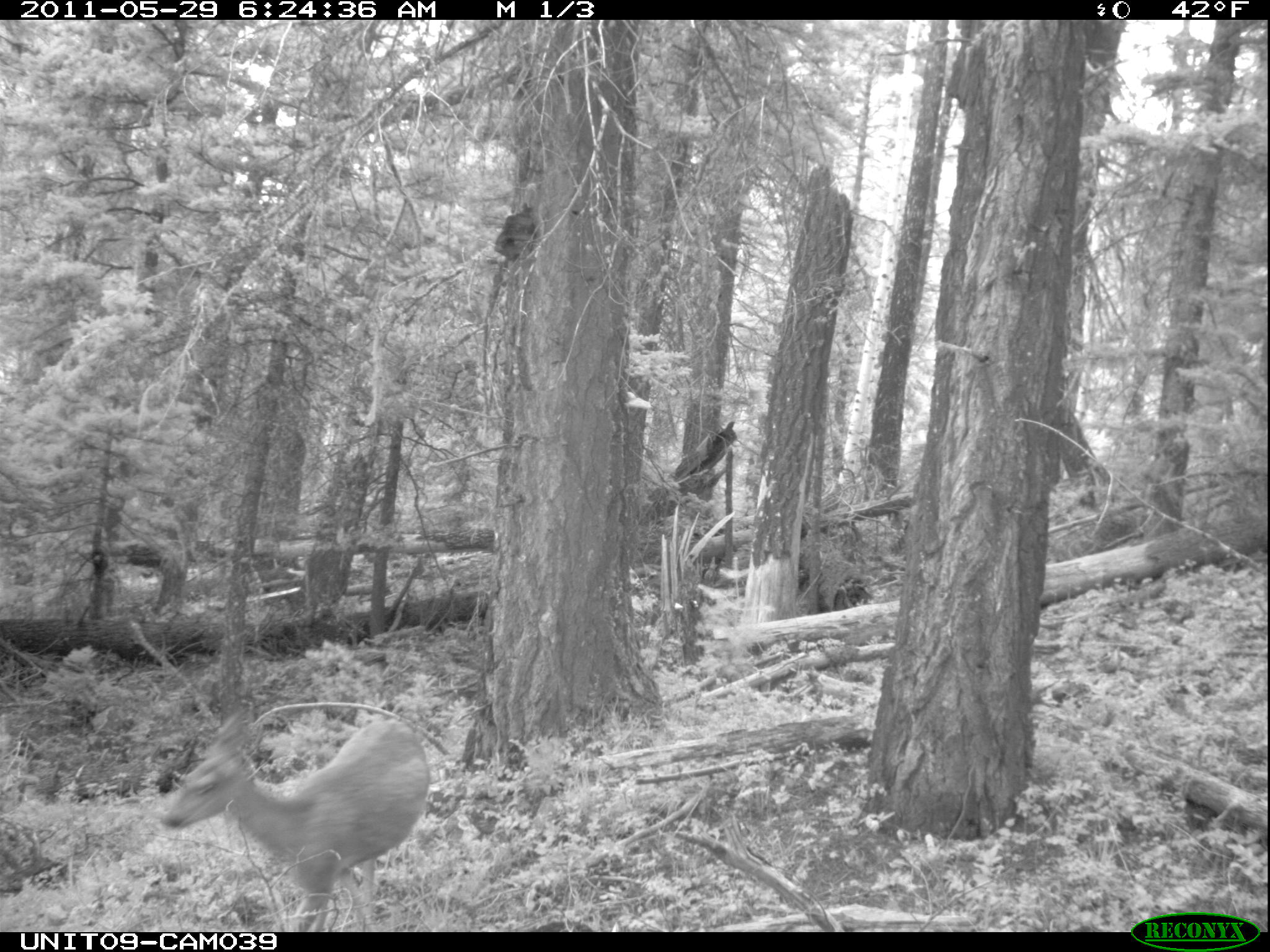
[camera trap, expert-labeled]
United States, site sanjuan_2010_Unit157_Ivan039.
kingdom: Animalia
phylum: Chordata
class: Mammalia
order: Artiodactyla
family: Cervidae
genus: Odocoileus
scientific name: Odocoileus hemionus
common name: mule deer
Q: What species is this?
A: Odocoileus hemionus (mule deer).